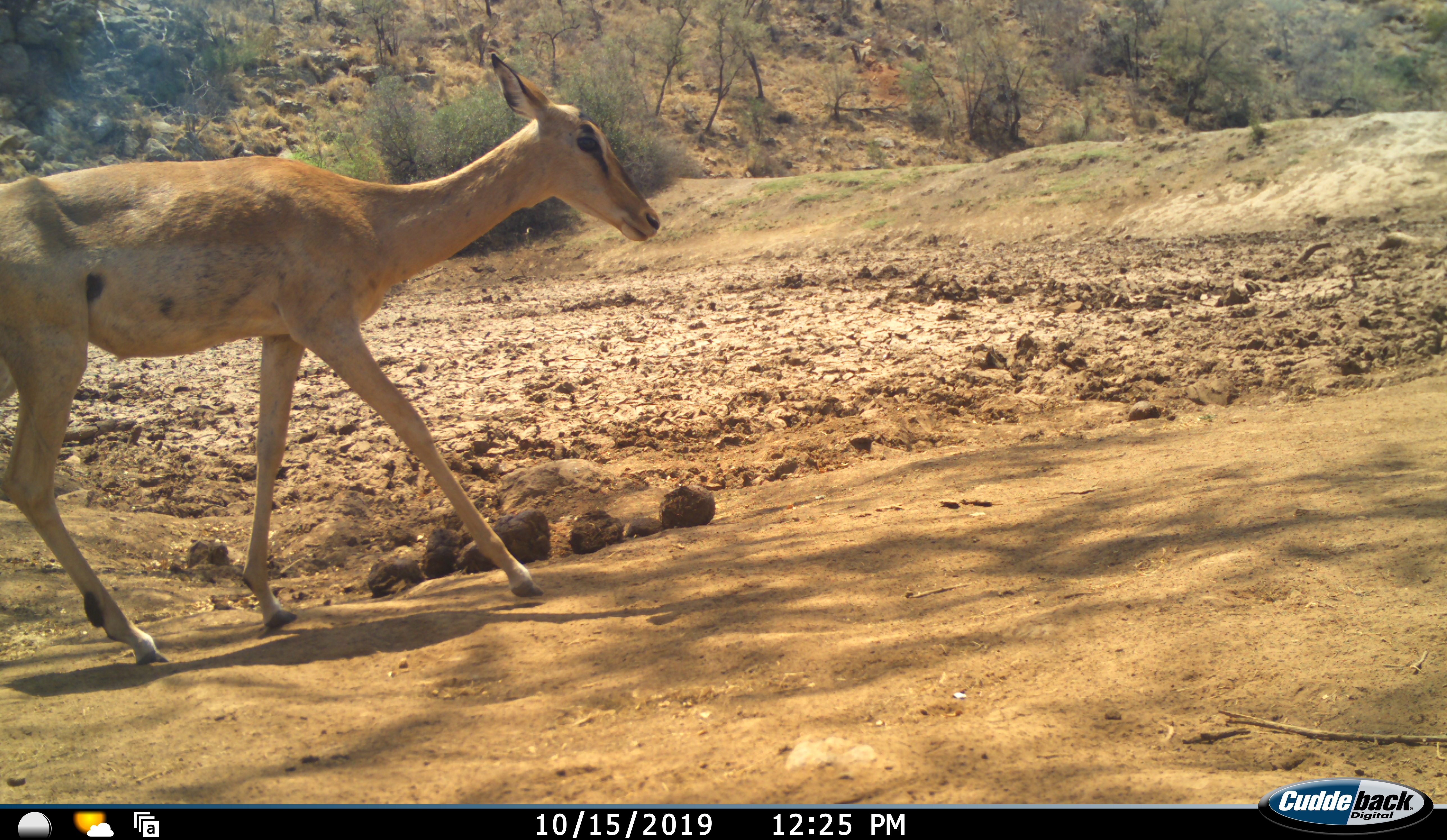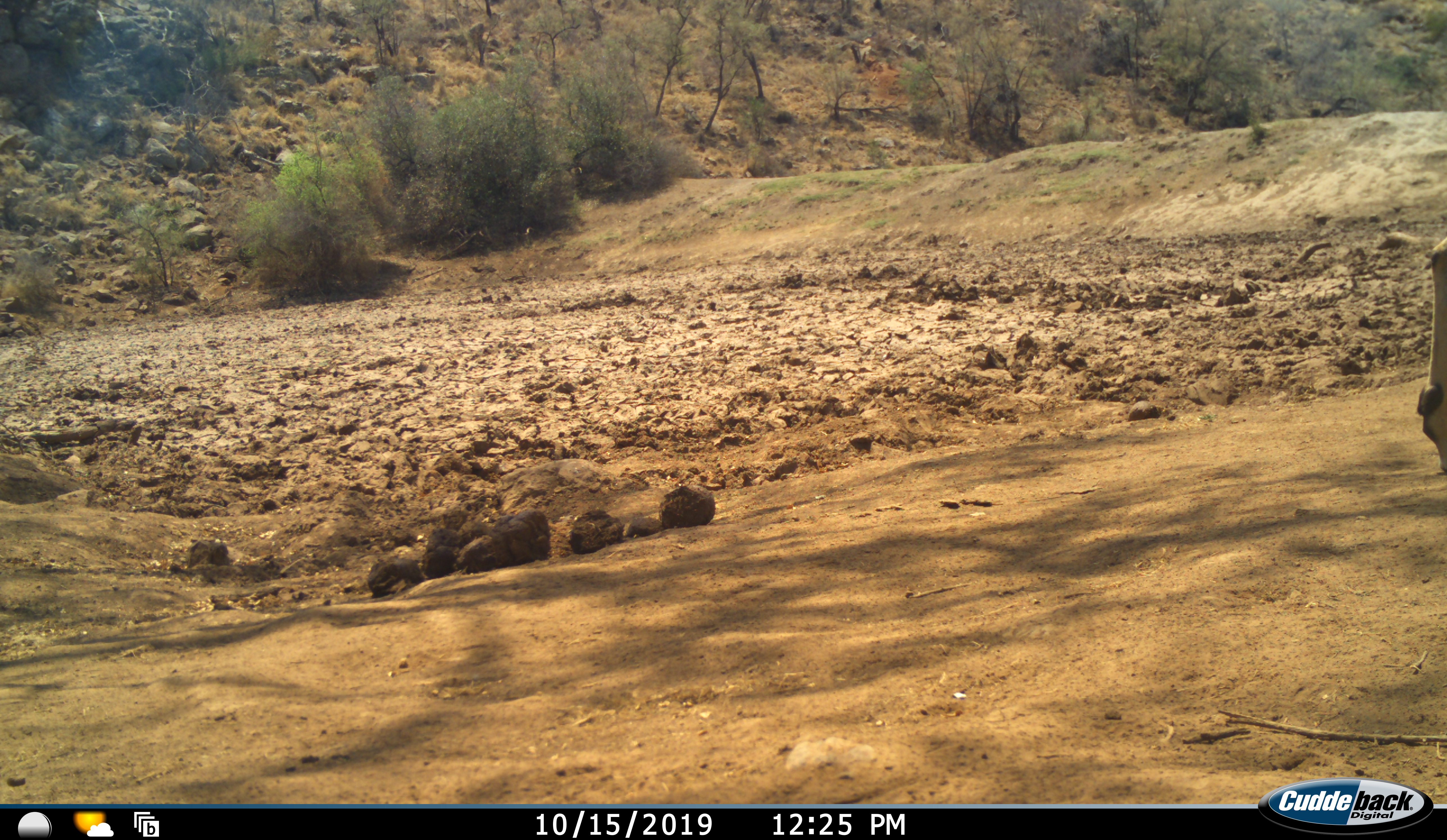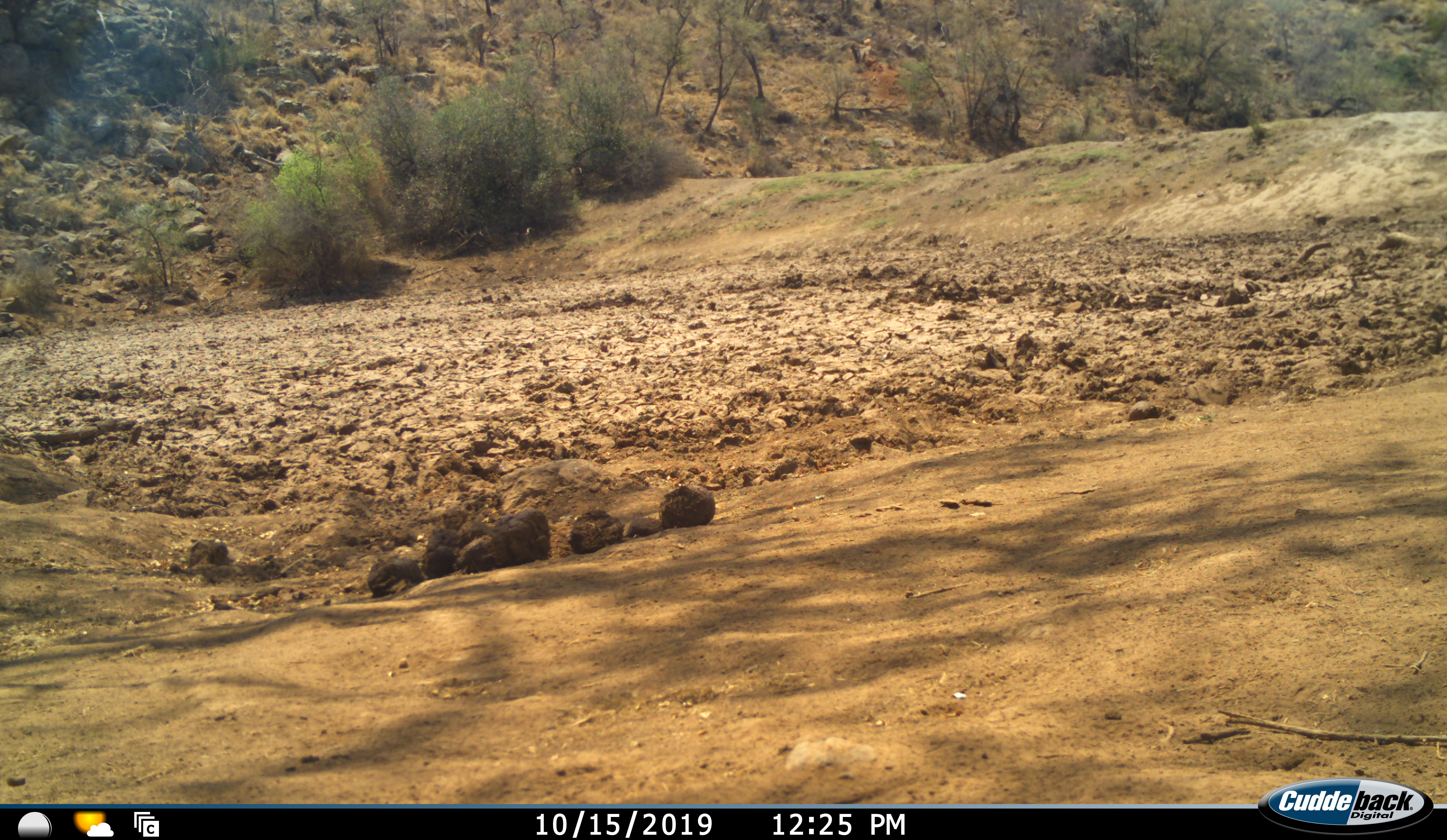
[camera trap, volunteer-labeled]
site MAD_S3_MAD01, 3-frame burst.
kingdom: Animalia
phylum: Chordata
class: Mammalia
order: Artiodactyla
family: Bovidae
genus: Aepyceros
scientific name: Aepyceros melampus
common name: impala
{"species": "impala (Aepyceros melampus)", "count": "1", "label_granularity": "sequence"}